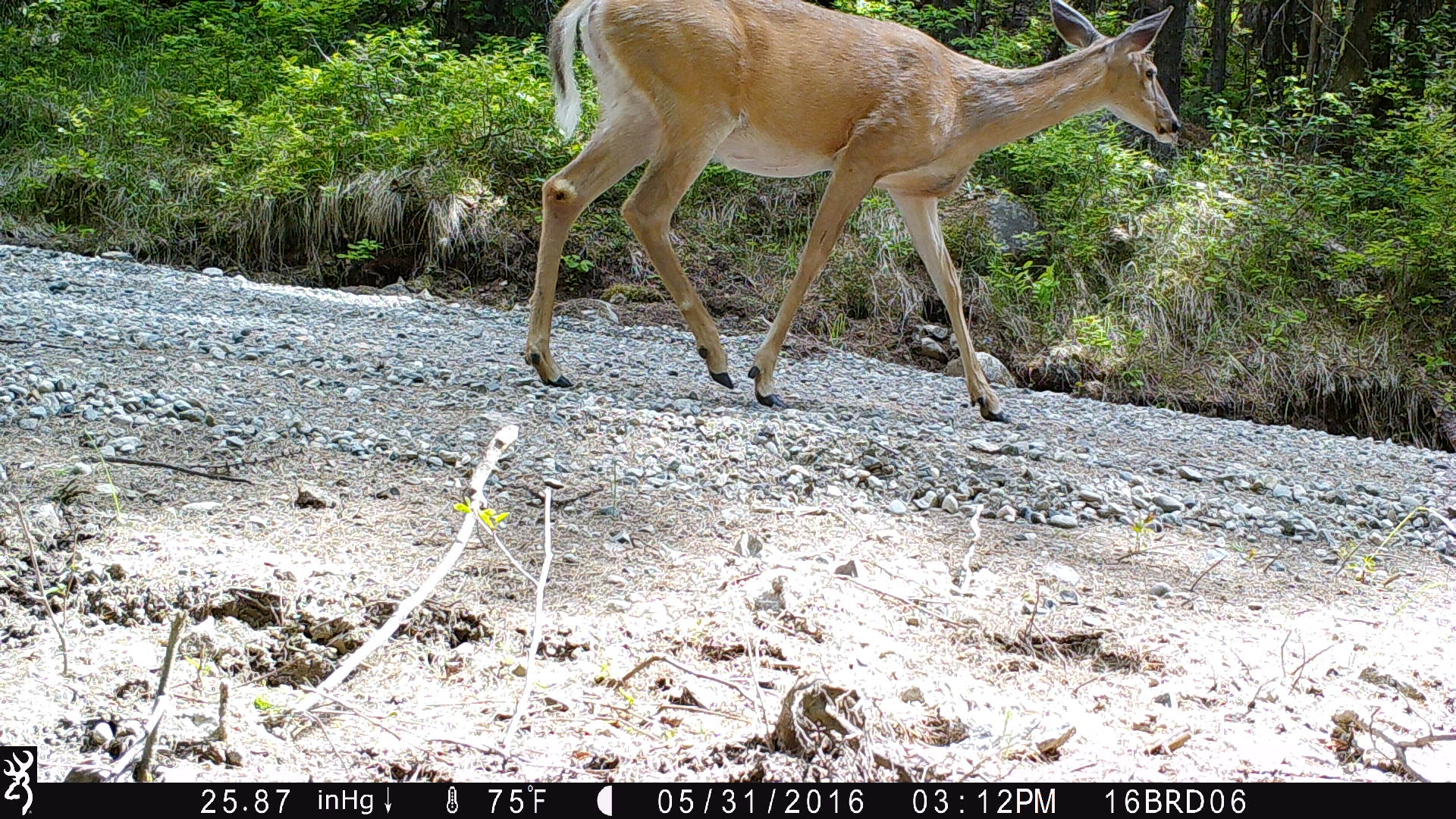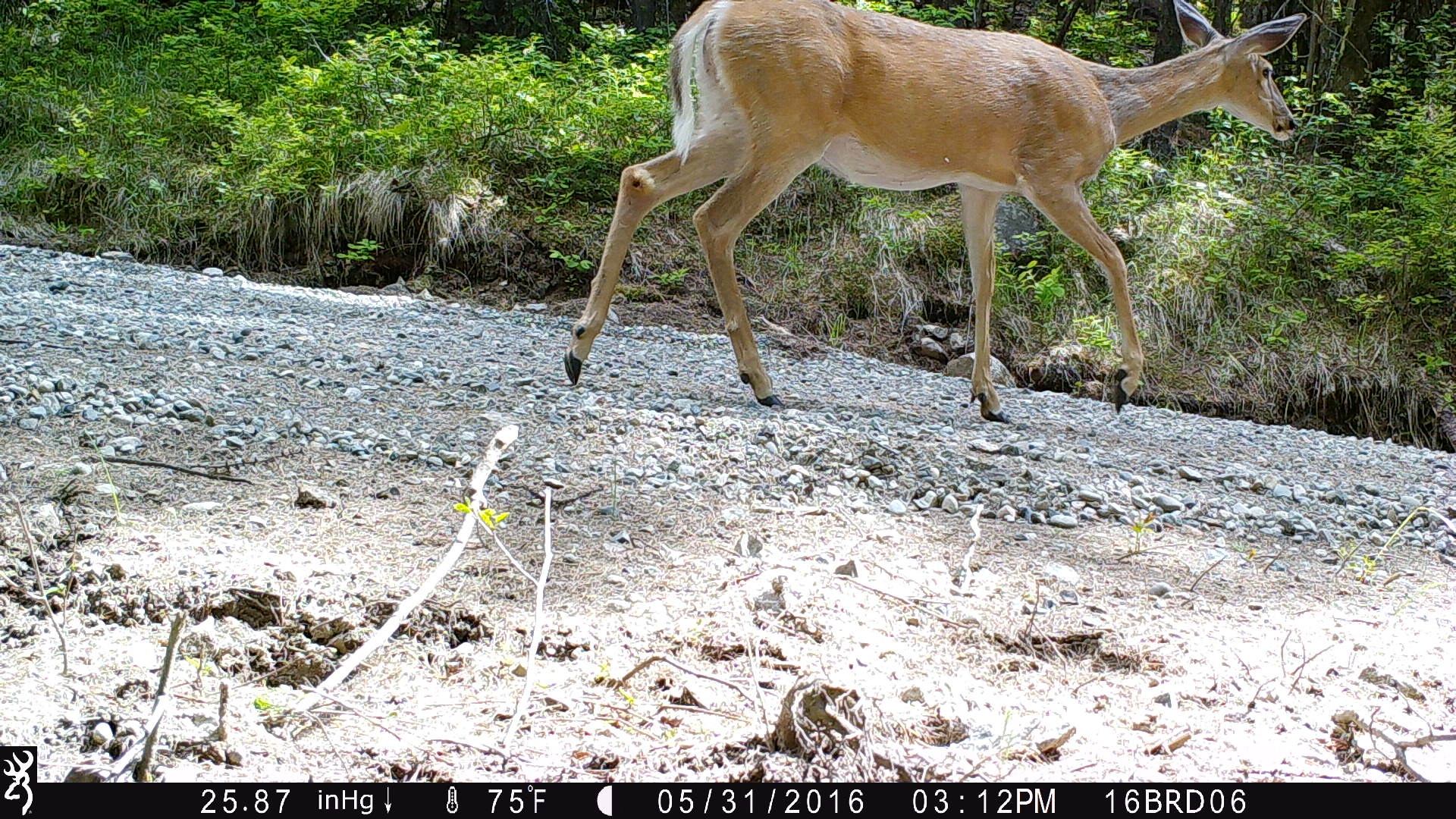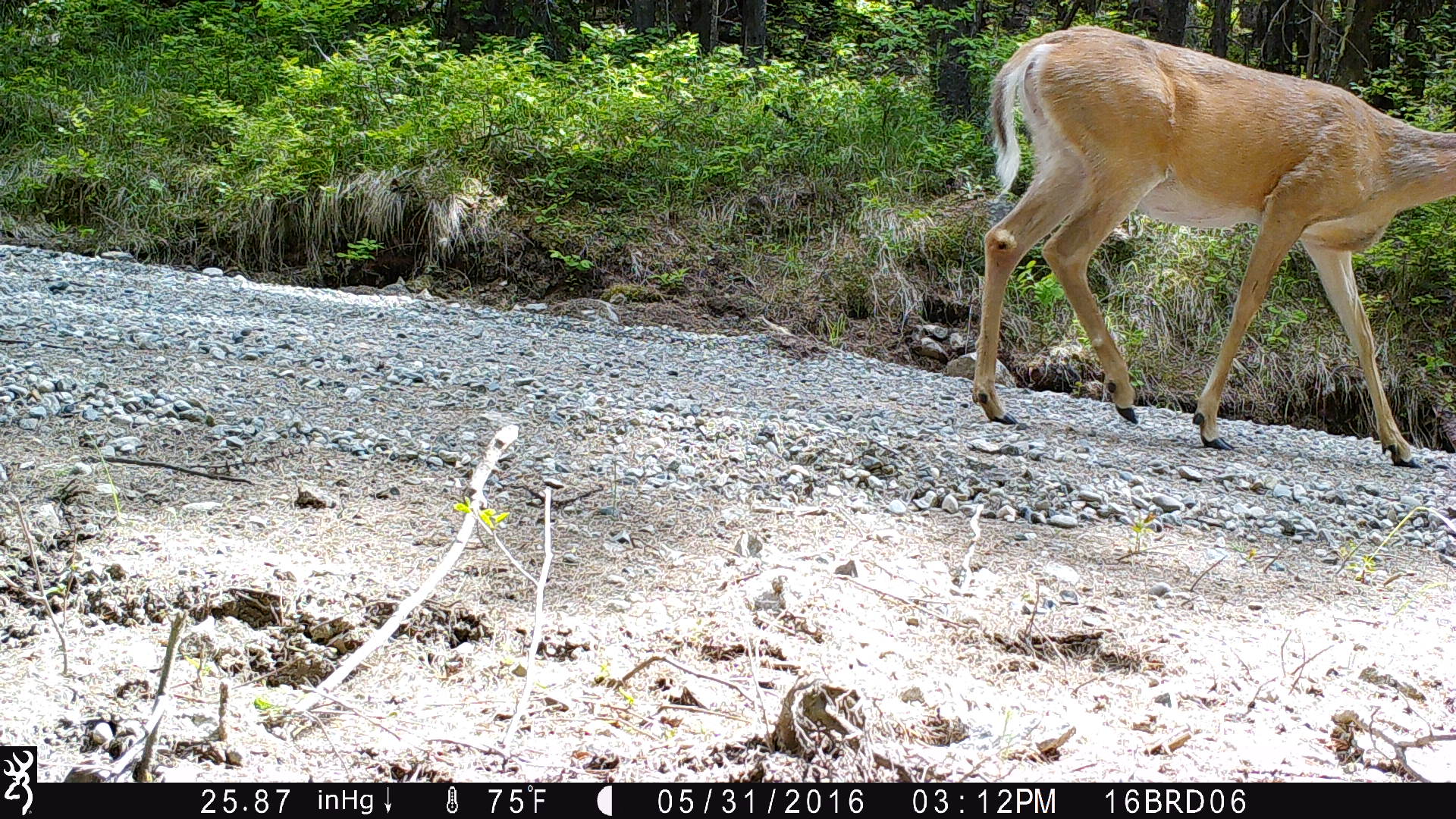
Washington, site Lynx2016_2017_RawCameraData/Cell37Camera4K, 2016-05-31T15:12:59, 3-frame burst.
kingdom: Animalia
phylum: Chordata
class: Mammalia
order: Artiodactyla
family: Cervidae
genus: Odocoileus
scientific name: Odocoileus virginianus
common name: white-tailed deer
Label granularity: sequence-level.